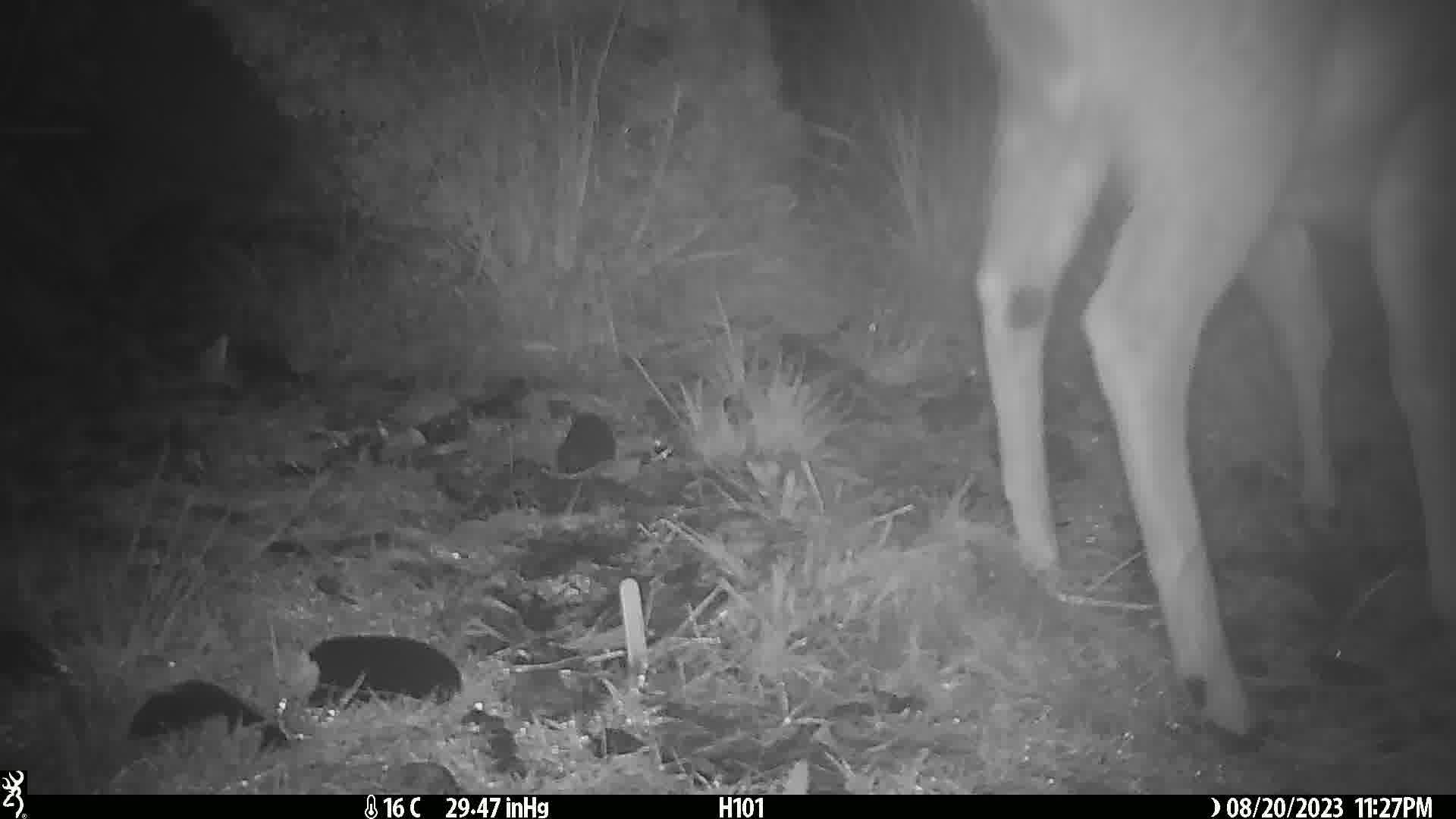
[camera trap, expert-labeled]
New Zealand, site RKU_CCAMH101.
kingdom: Animalia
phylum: Chordata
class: Mammalia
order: Artiodactyla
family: Cervidae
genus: Odocoileus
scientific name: Odocoileus virginianus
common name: white-tailed deer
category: white tailed deer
White tailed deer (white-tailed deer) (Odocoileus virginianus).